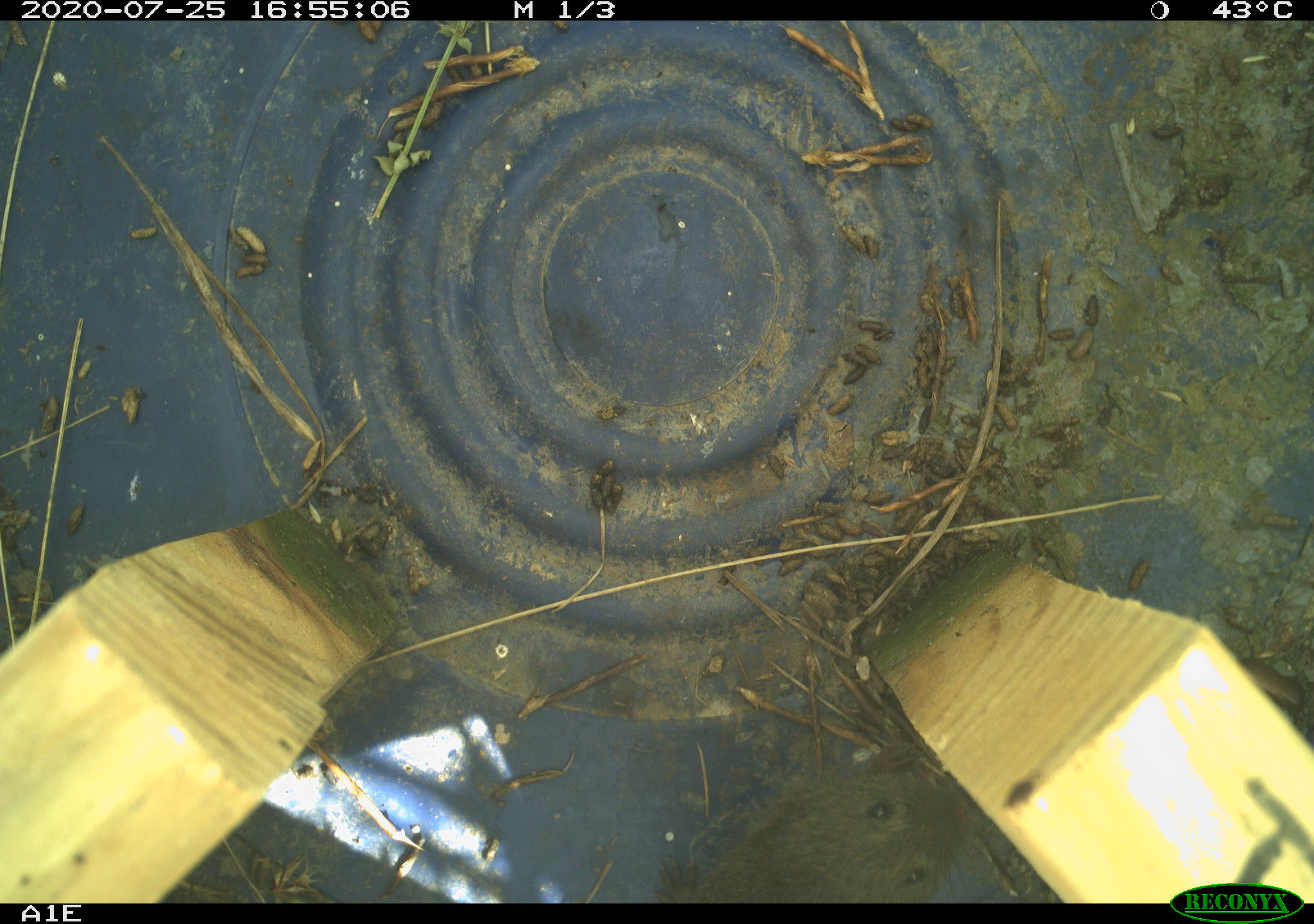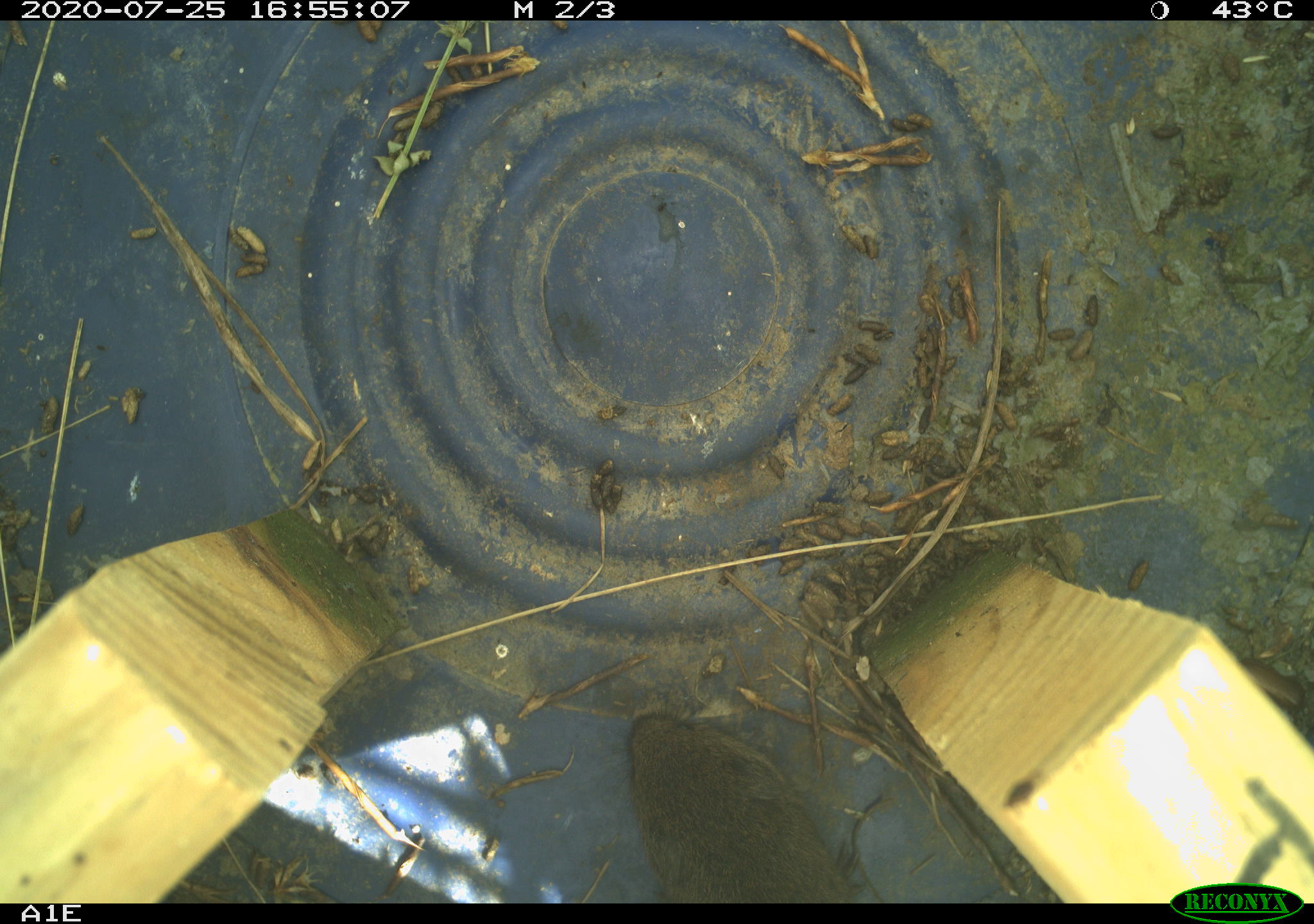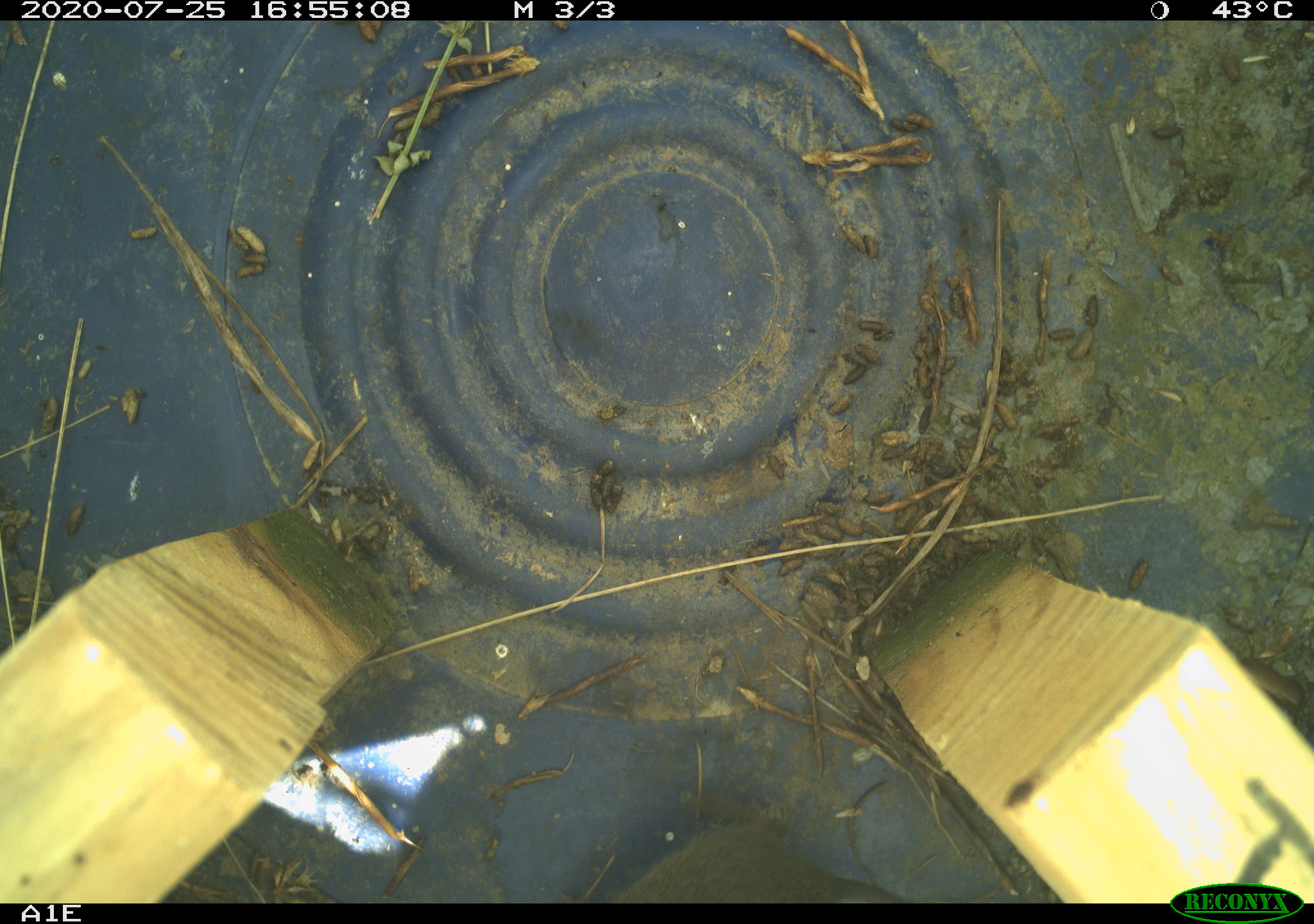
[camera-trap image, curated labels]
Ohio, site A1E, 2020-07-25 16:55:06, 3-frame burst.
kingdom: Animalia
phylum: Chordata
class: Mammalia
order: Rodentia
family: Cricetidae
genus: Microtus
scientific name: Microtus pennsylvanicus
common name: meadow vole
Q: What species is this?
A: Meadow vole (Microtus pennsylvanicus).